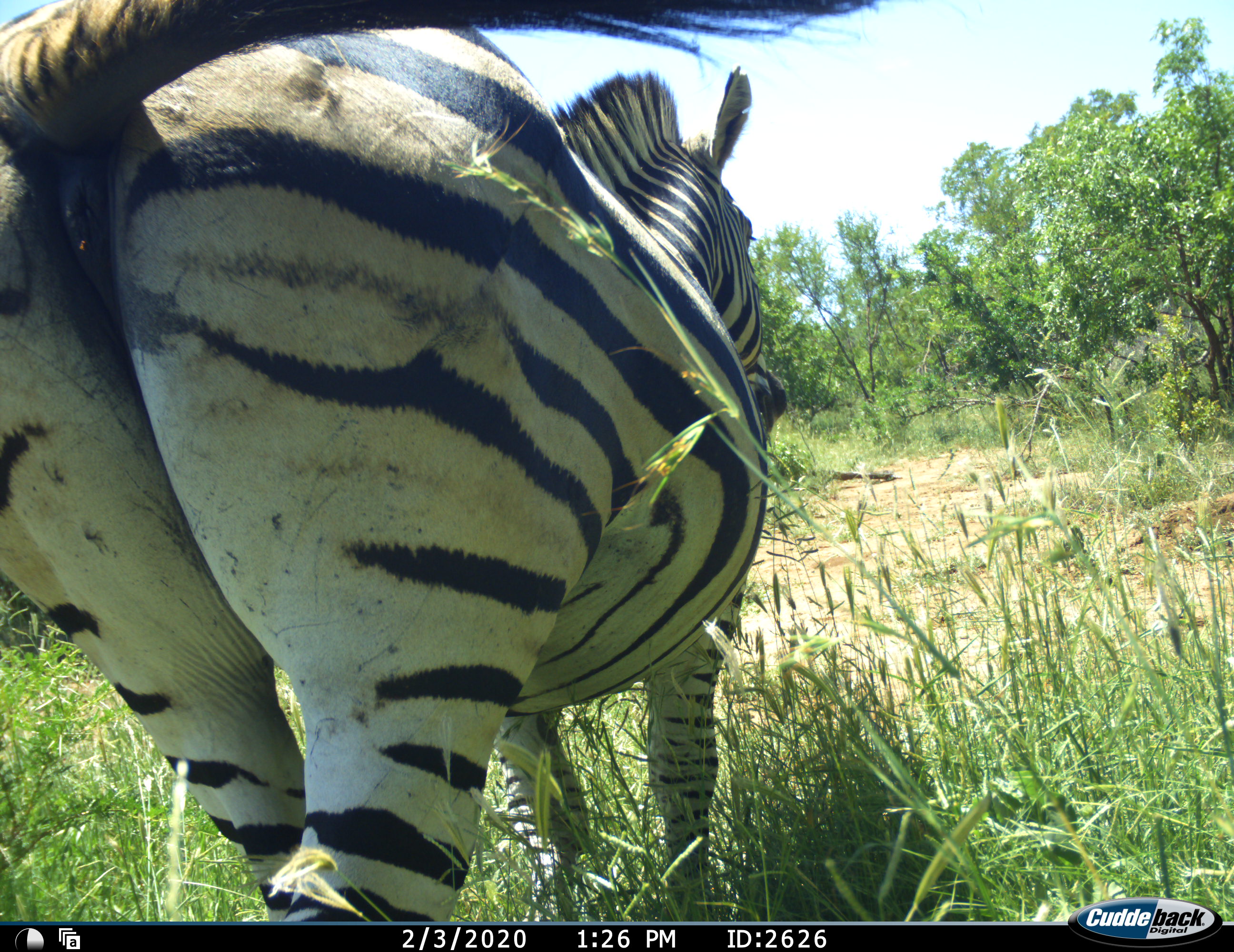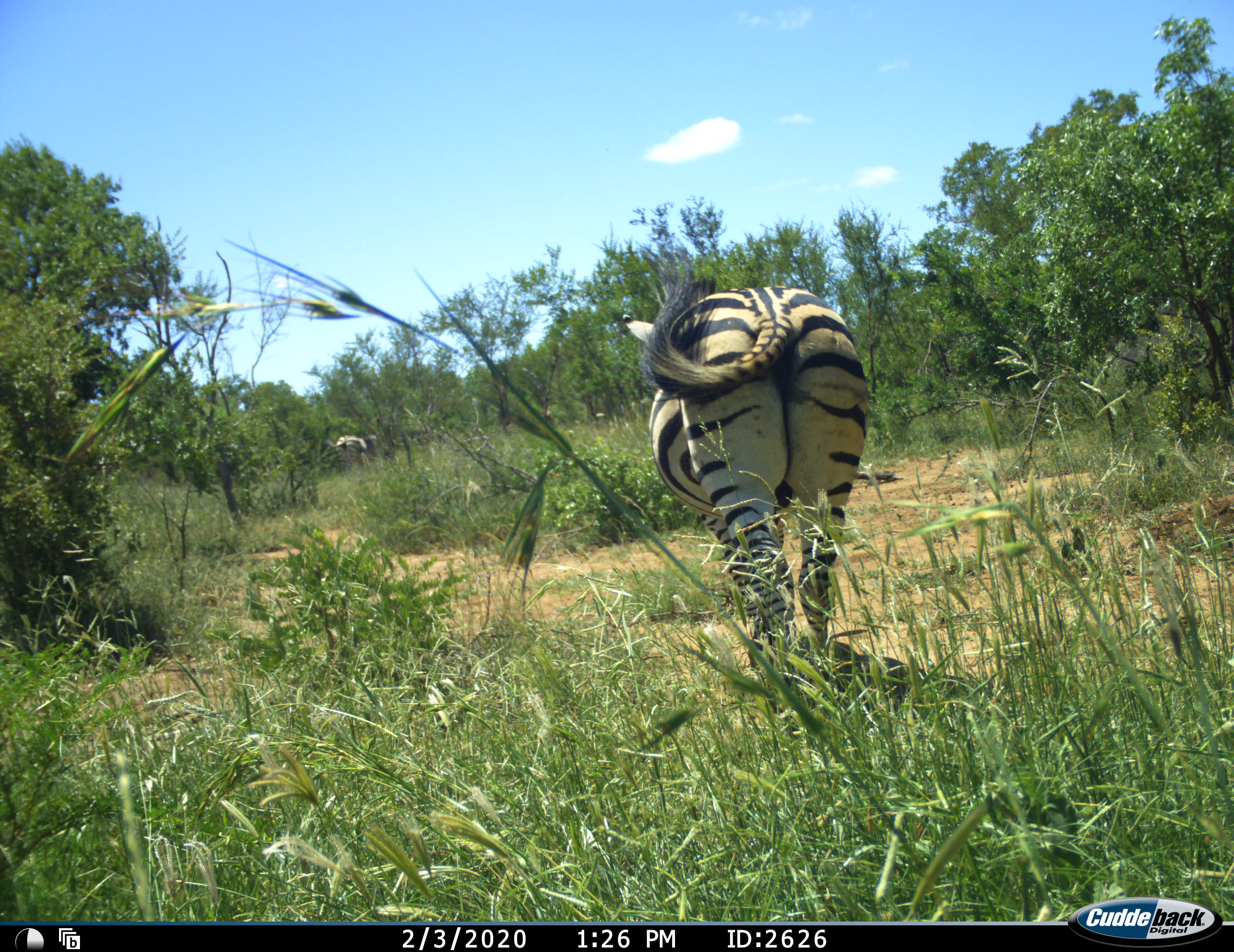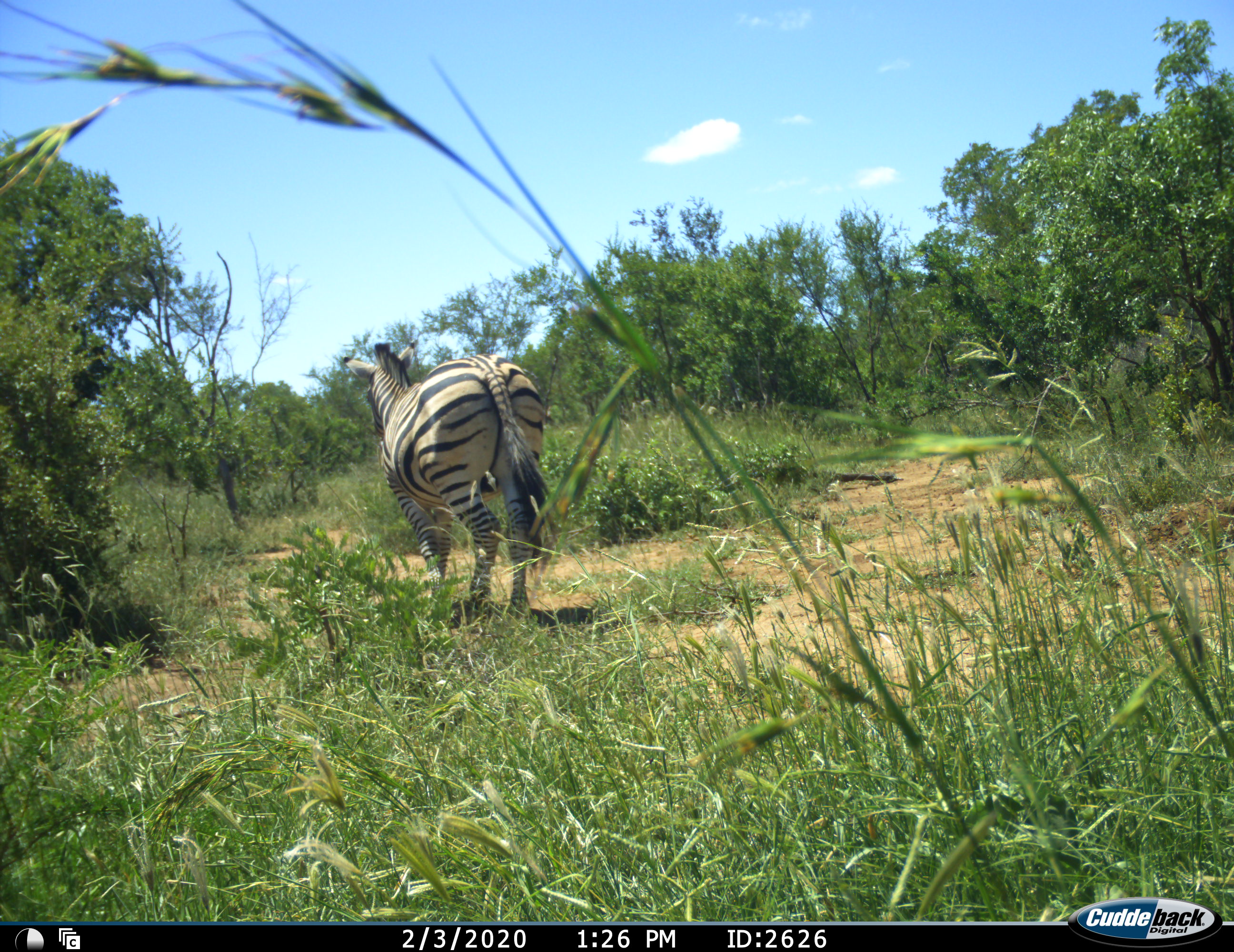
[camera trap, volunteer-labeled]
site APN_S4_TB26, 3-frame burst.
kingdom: Animalia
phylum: Chordata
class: Mammalia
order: Perissodactyla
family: Equidae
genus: Equus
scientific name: Equus quagga burchellii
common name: burchell's zebra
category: zebraburchells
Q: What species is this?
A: Zebraburchells (burchell's zebra) (Equus quagga burchellii).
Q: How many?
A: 1.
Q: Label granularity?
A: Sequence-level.